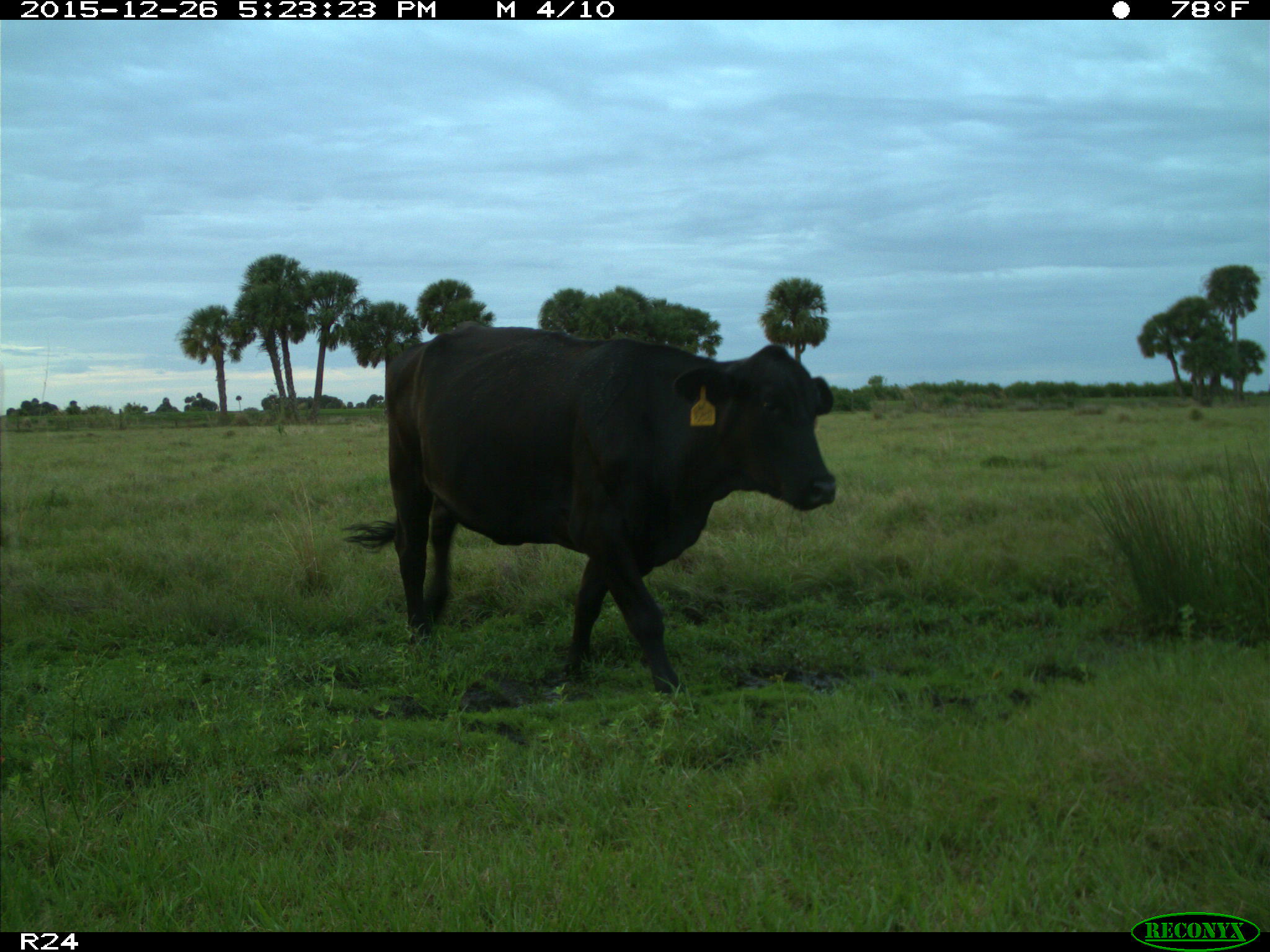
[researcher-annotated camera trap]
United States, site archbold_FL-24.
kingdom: Animalia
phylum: Chordata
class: Mammalia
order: Artiodactyla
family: Bovidae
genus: Bos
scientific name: Bos taurus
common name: domestic cow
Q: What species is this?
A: Bos taurus (domestic cow).